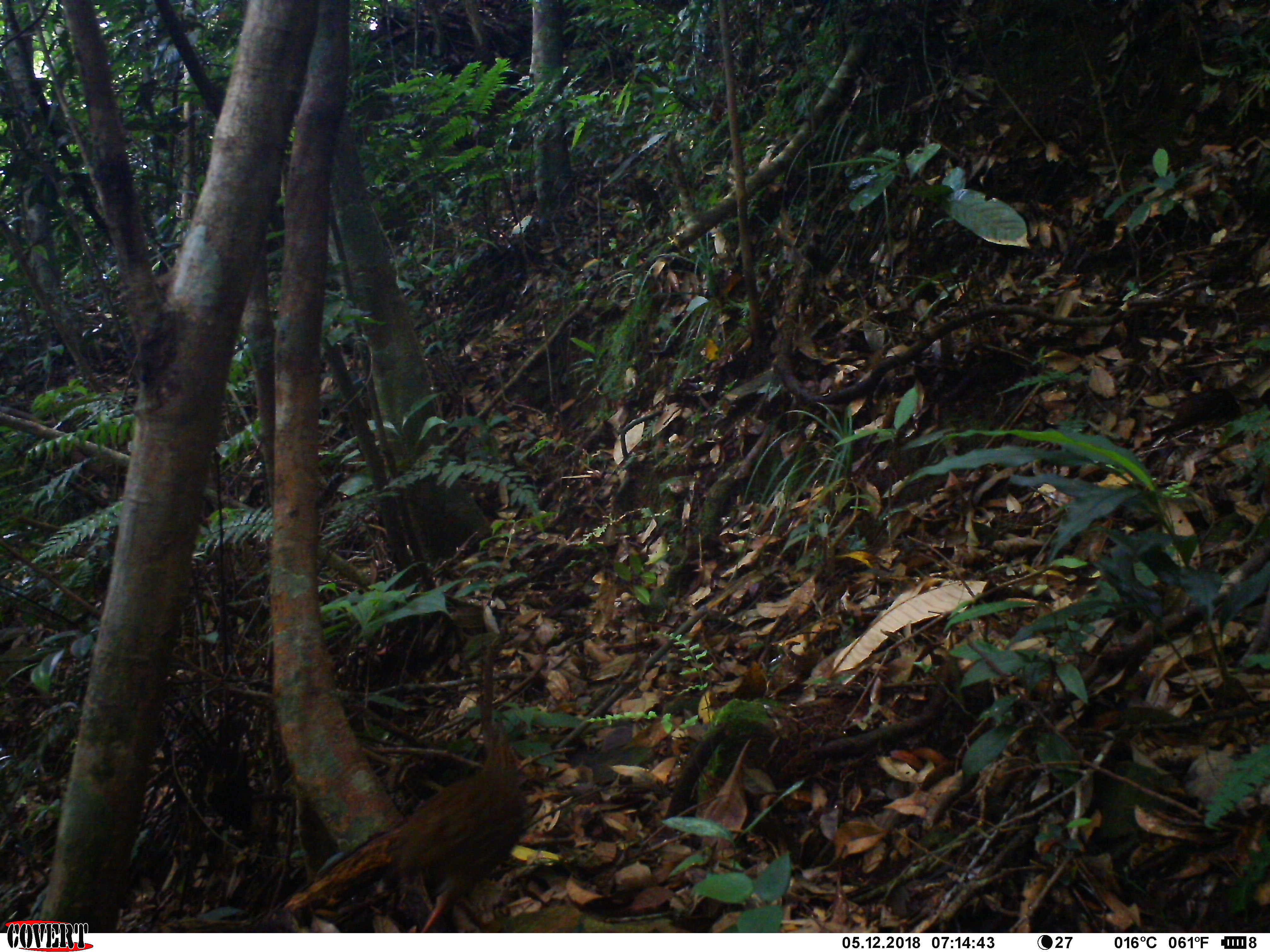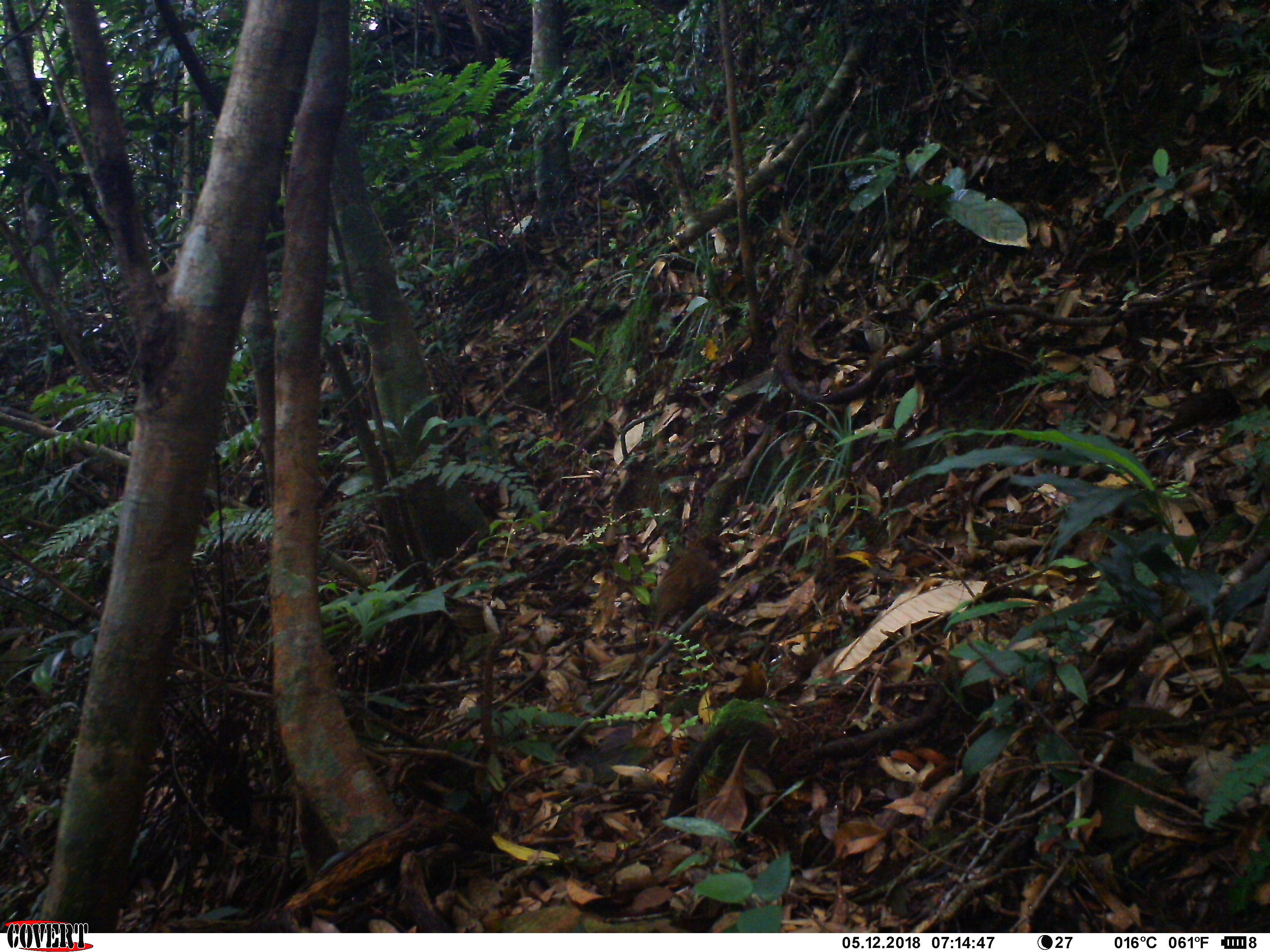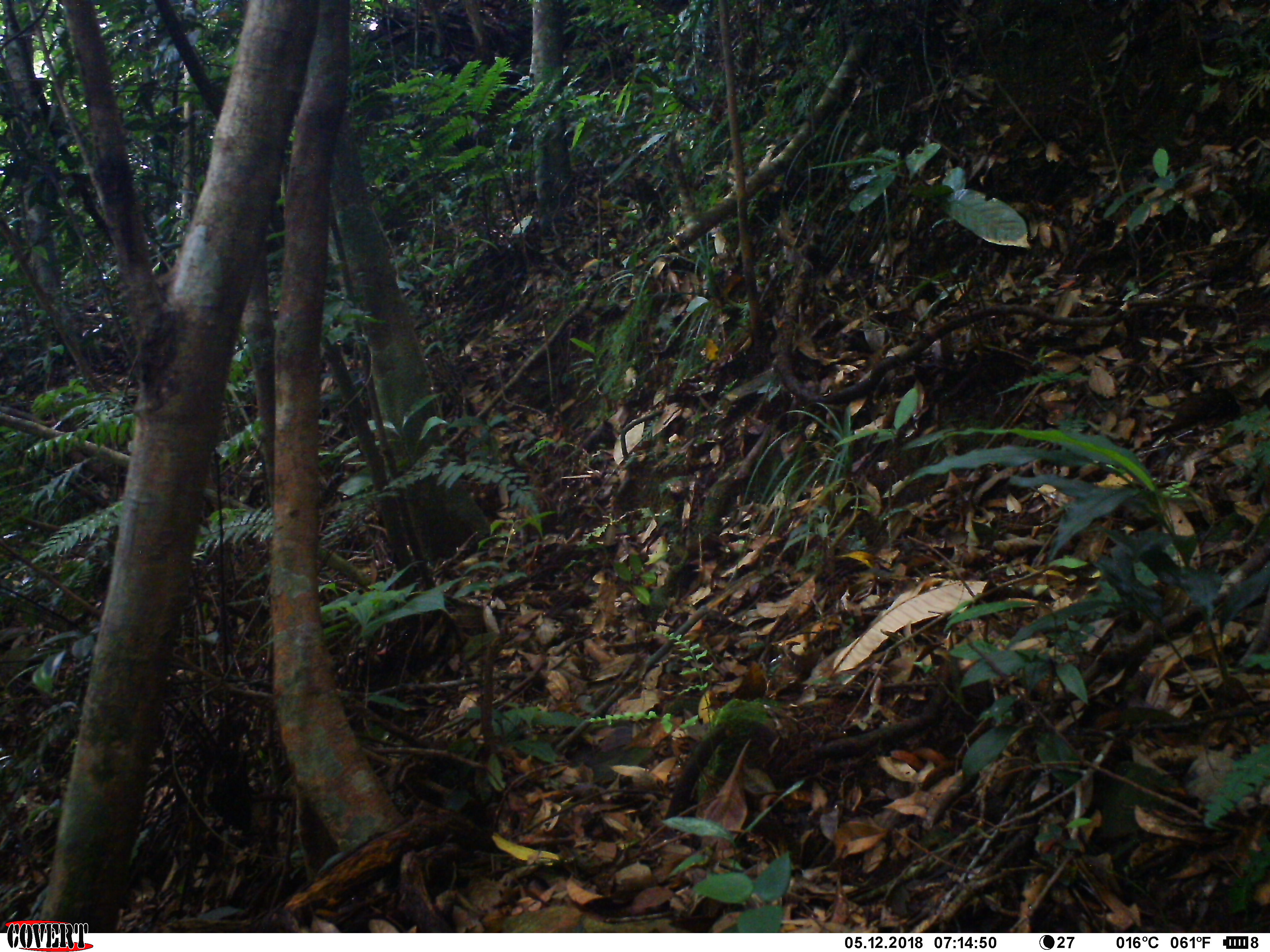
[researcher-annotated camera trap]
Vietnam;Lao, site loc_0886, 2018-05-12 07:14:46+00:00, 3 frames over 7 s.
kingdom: Animalia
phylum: Chordata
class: Aves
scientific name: Aves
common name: bird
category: unidentified bird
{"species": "unidentified bird (bird) (Aves)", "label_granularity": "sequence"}